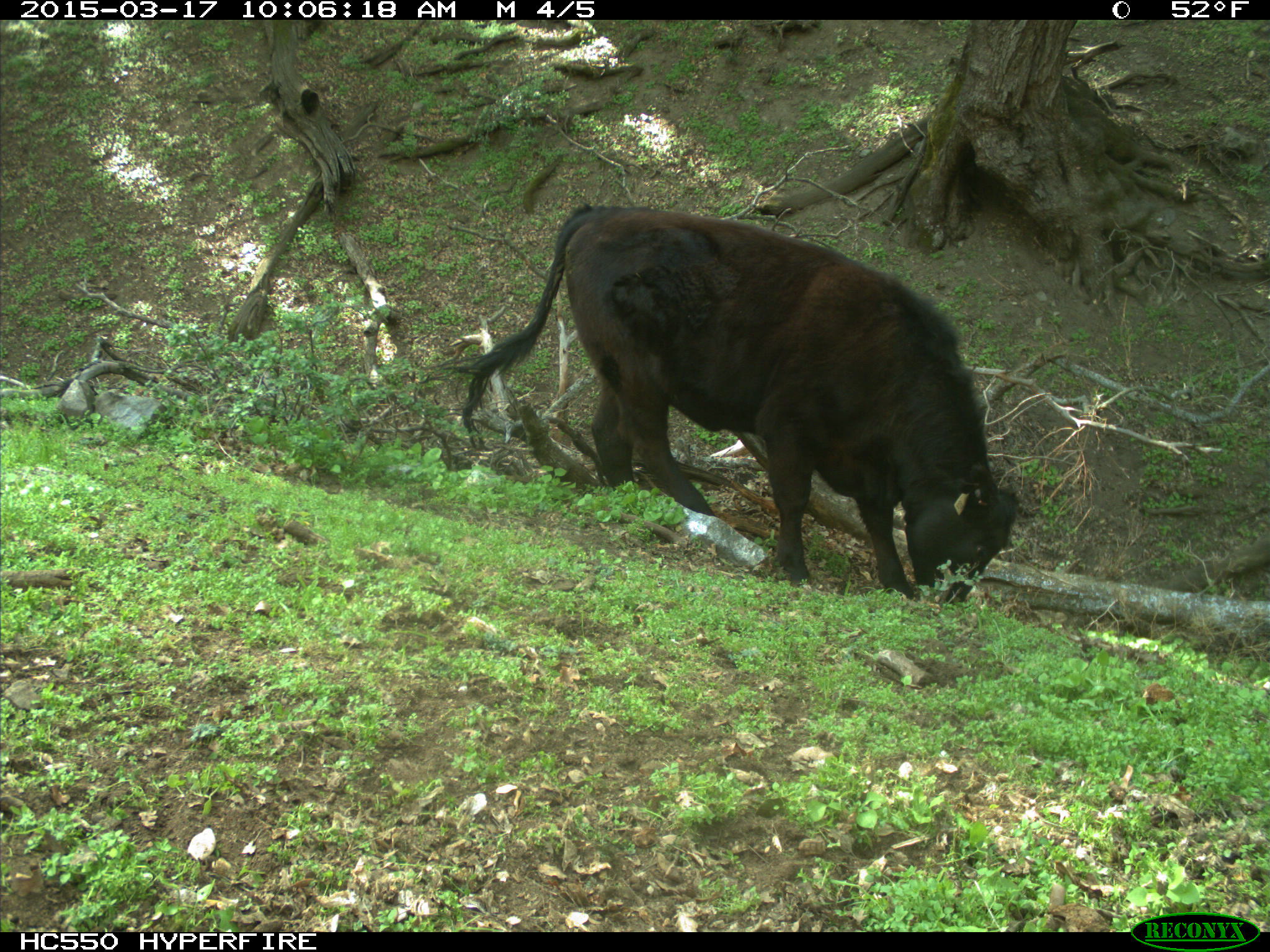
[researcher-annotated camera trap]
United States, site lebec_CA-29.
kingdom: Animalia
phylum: Chordata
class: Mammalia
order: Artiodactyla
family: Bovidae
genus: Bos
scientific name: Bos taurus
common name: domestic cow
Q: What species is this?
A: Bos taurus (domestic cow).